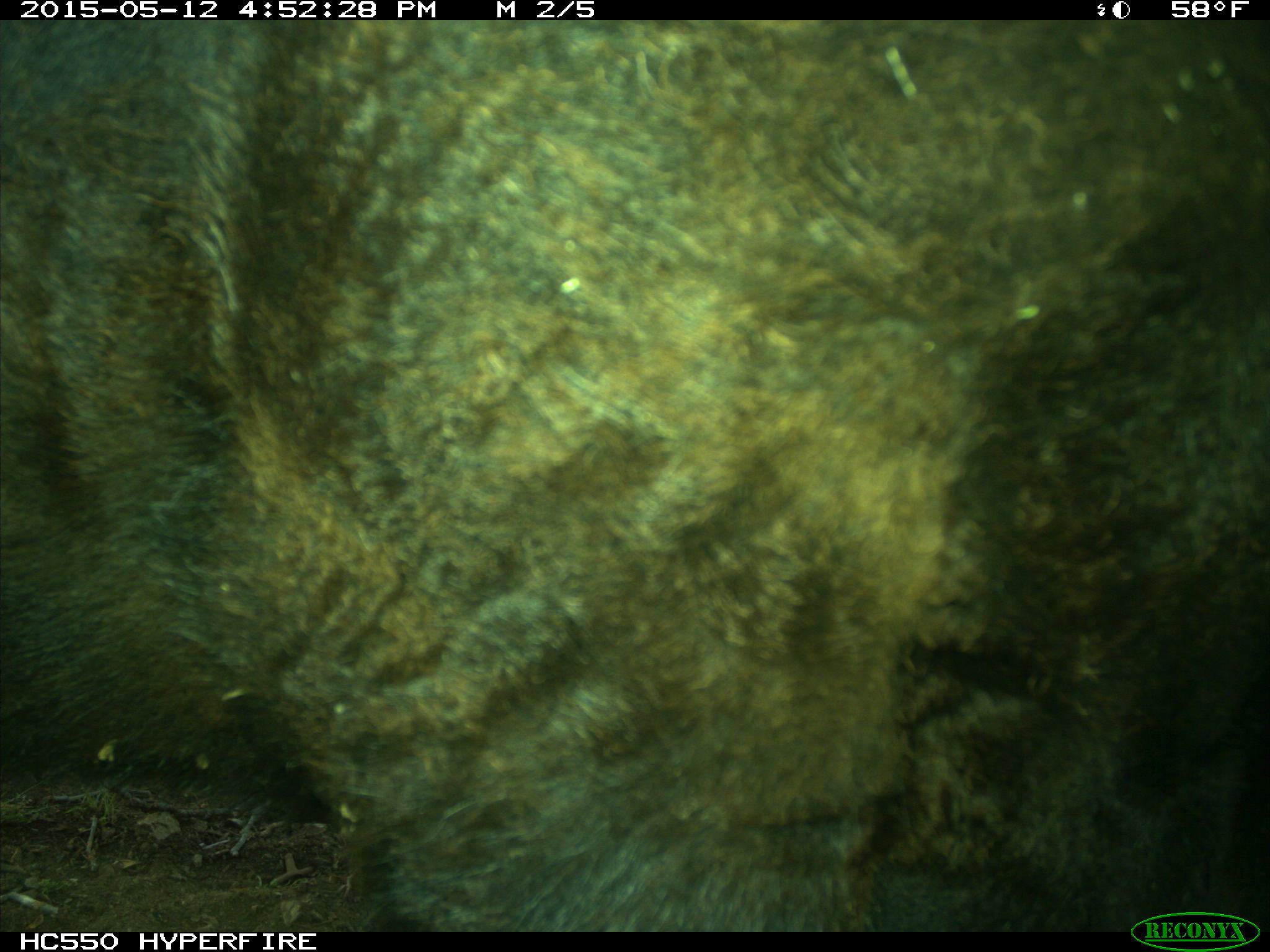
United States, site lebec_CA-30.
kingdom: Animalia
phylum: Chordata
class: Mammalia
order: Artiodactyla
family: Bovidae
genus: Bos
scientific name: Bos taurus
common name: domestic cow